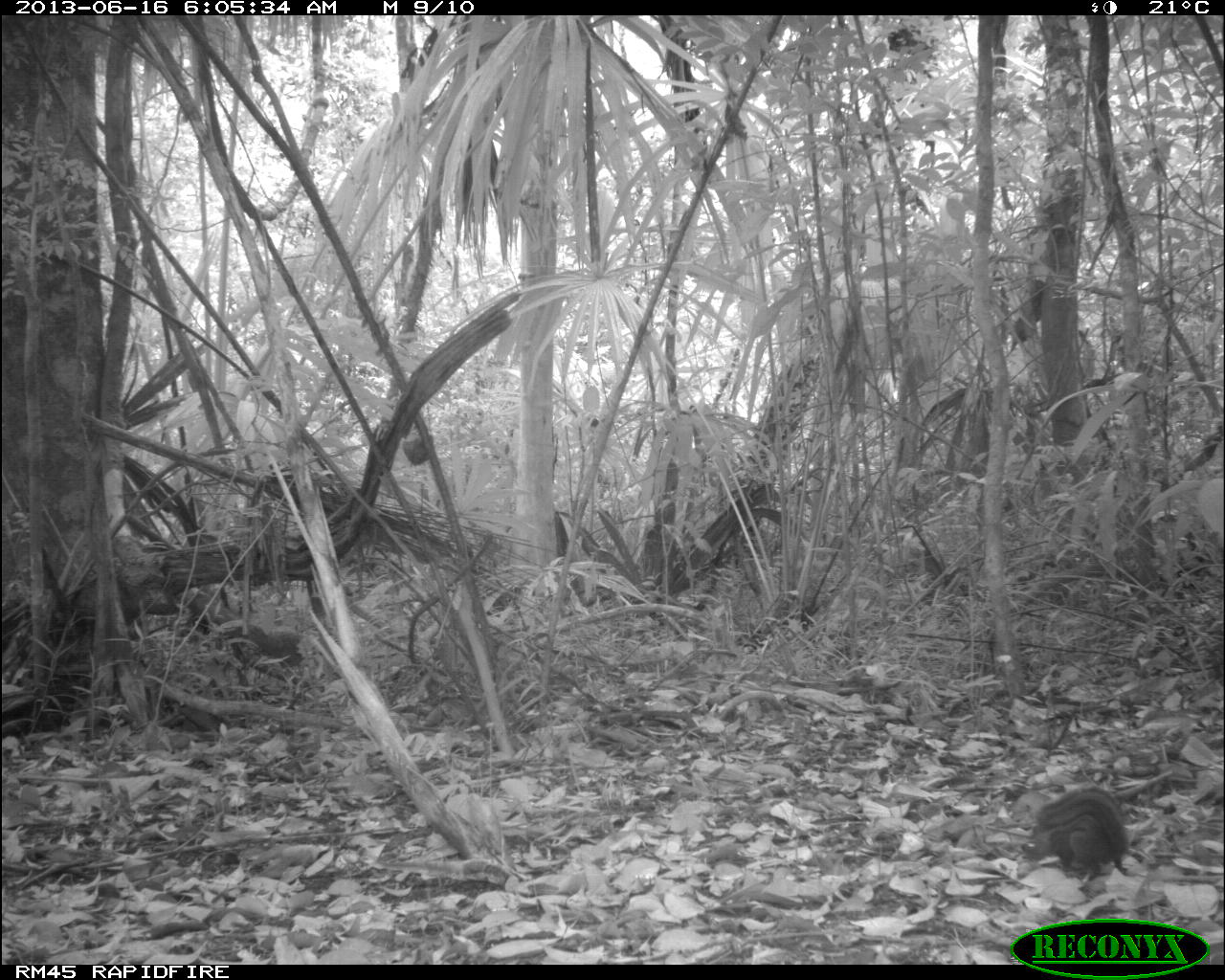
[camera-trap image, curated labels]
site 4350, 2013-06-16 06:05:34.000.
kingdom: Animalia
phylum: Chordata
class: Mammalia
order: Rodentia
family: Sciuridae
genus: Sciurus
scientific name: Sciurus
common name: squirrel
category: sciurus sp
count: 1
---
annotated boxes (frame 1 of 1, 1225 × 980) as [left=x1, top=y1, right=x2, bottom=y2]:
sciurus sp: [left=1021, top=786, right=1131, bottom=880]